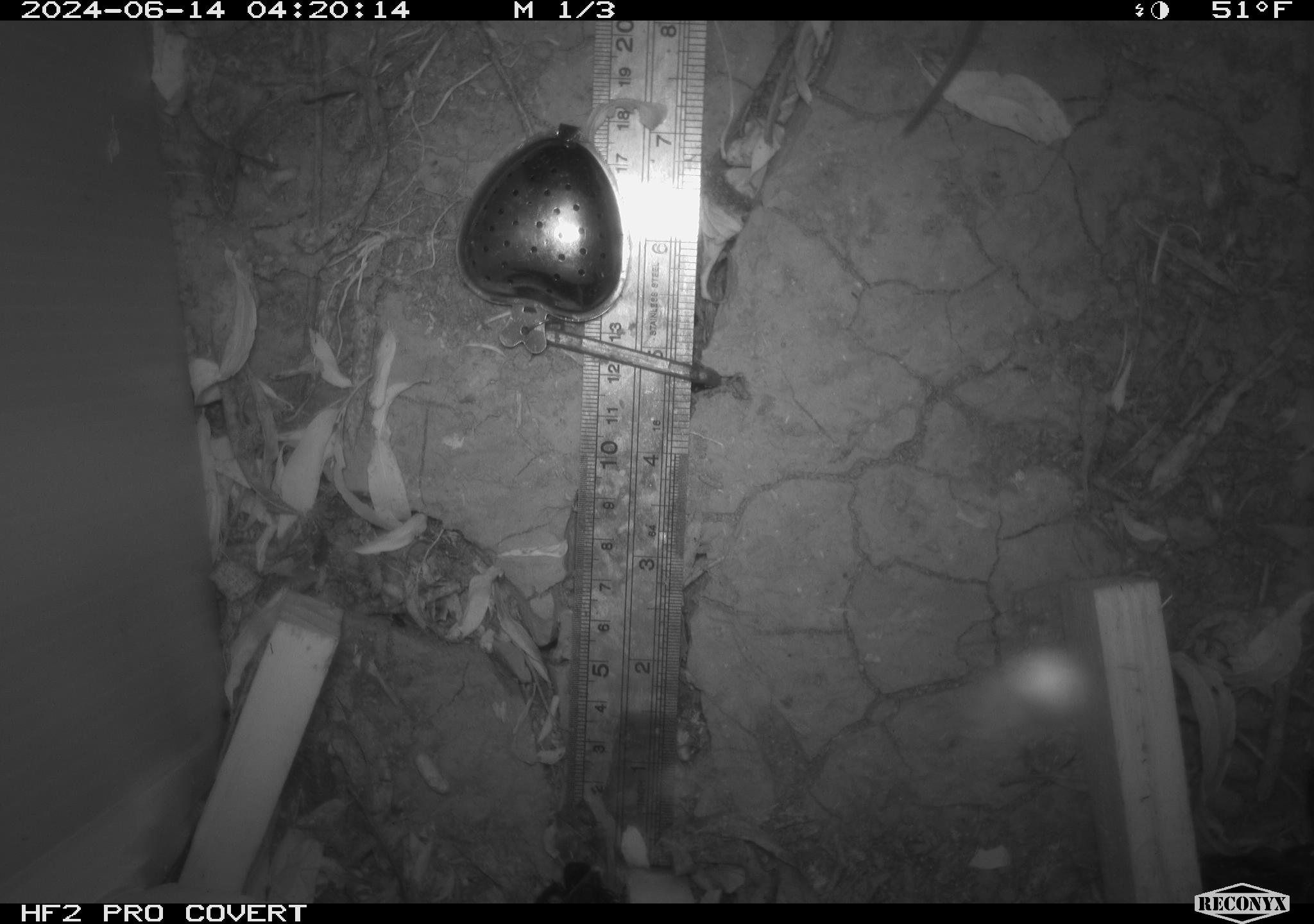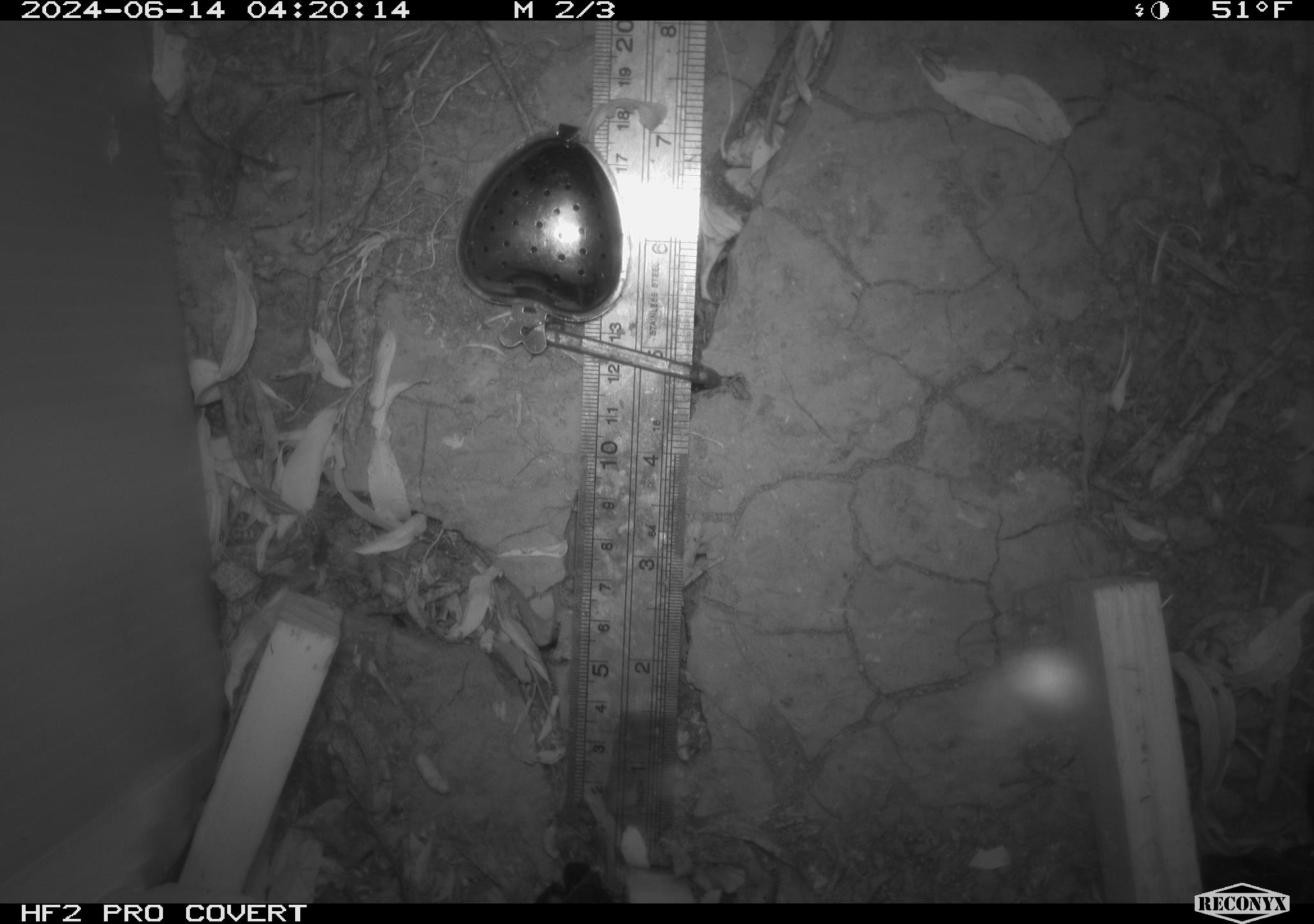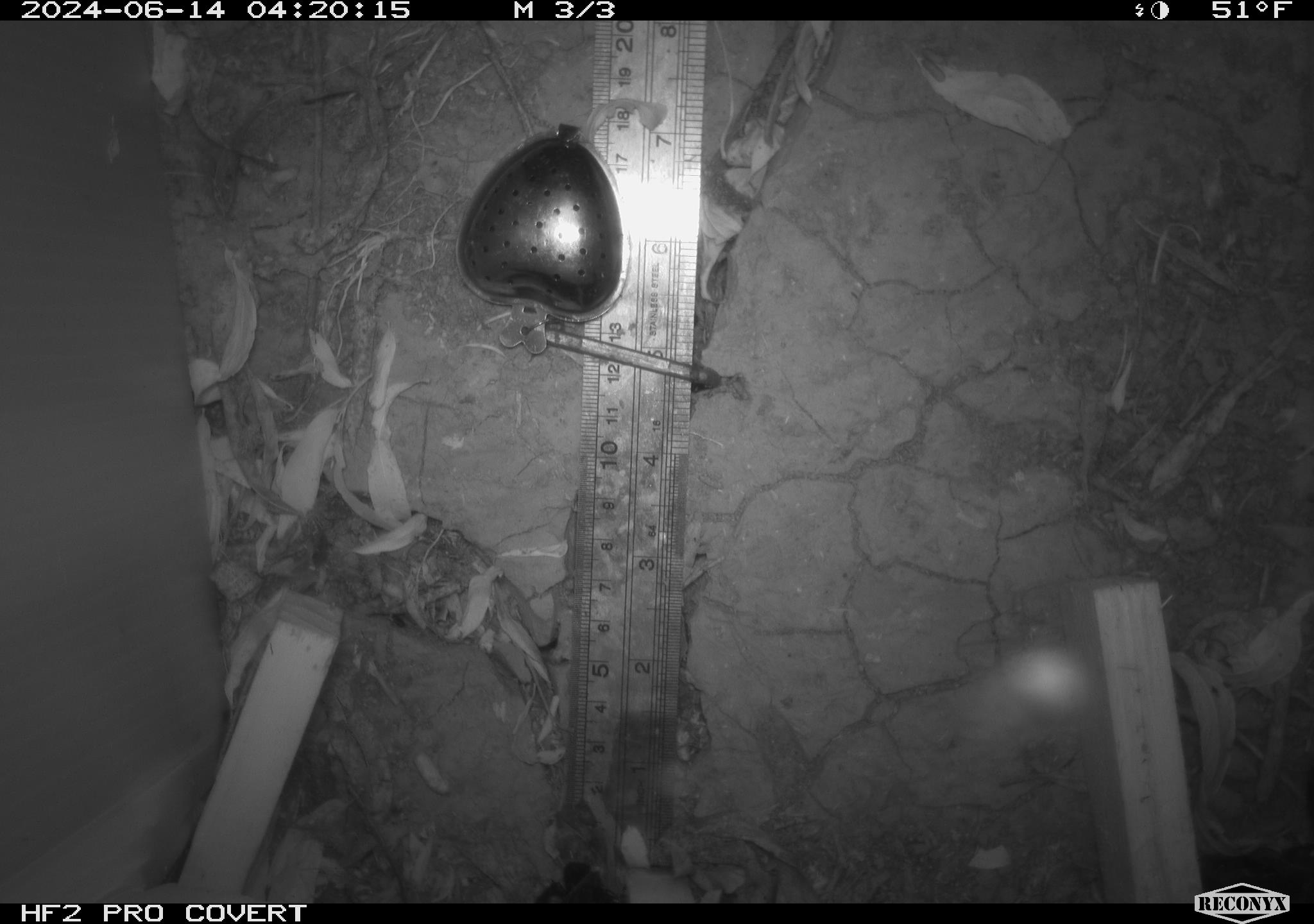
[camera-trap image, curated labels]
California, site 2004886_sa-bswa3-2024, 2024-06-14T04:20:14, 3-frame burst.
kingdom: Animalia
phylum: Chordata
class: Mammalia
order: Rodentia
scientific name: Rodentia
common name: mouse species